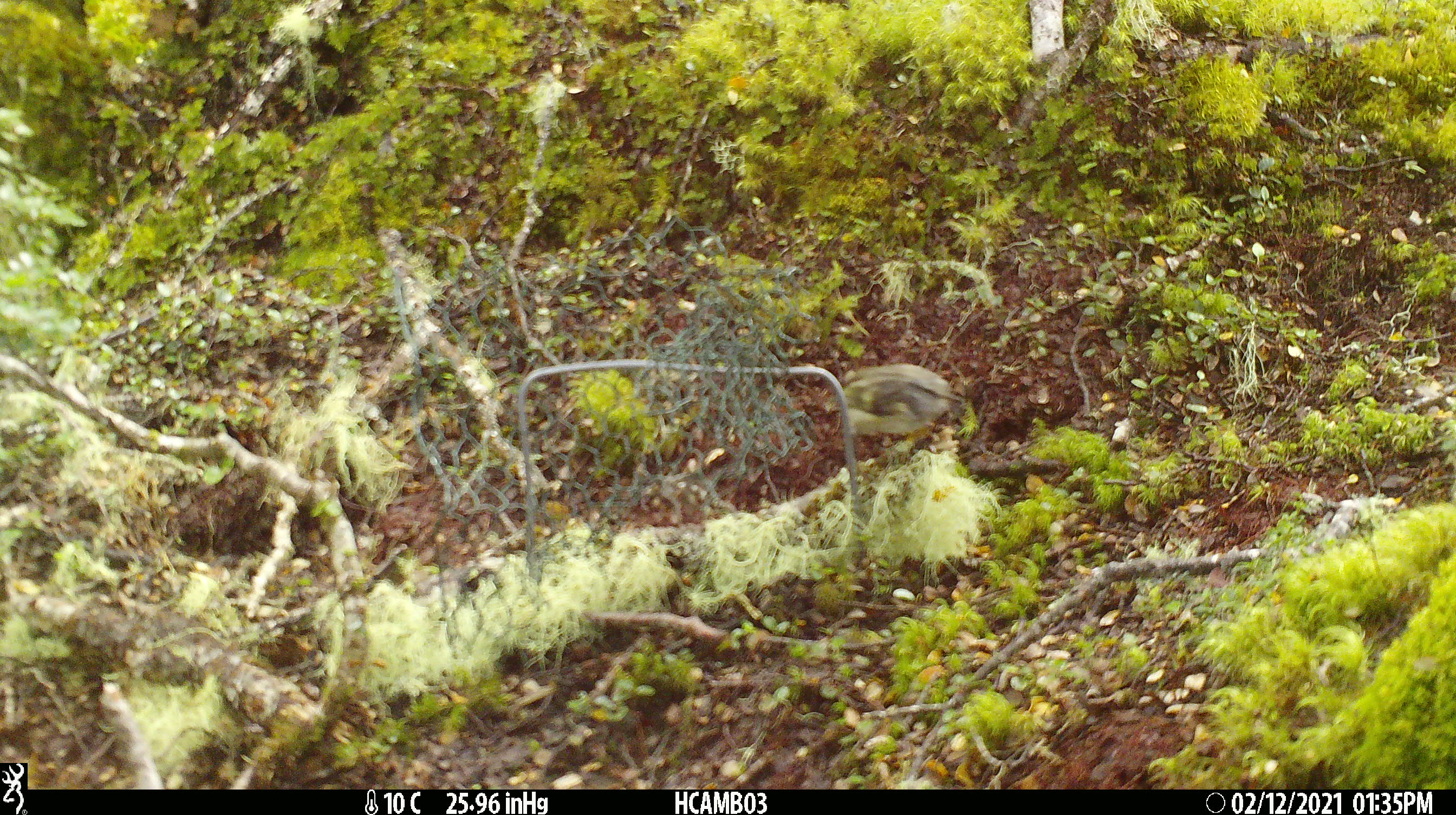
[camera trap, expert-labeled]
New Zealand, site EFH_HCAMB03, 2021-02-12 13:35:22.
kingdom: Animalia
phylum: Chordata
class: Aves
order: Passeriformes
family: Acanthisittidae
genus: Acanthisitta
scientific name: Acanthisitta chloris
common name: rifleman